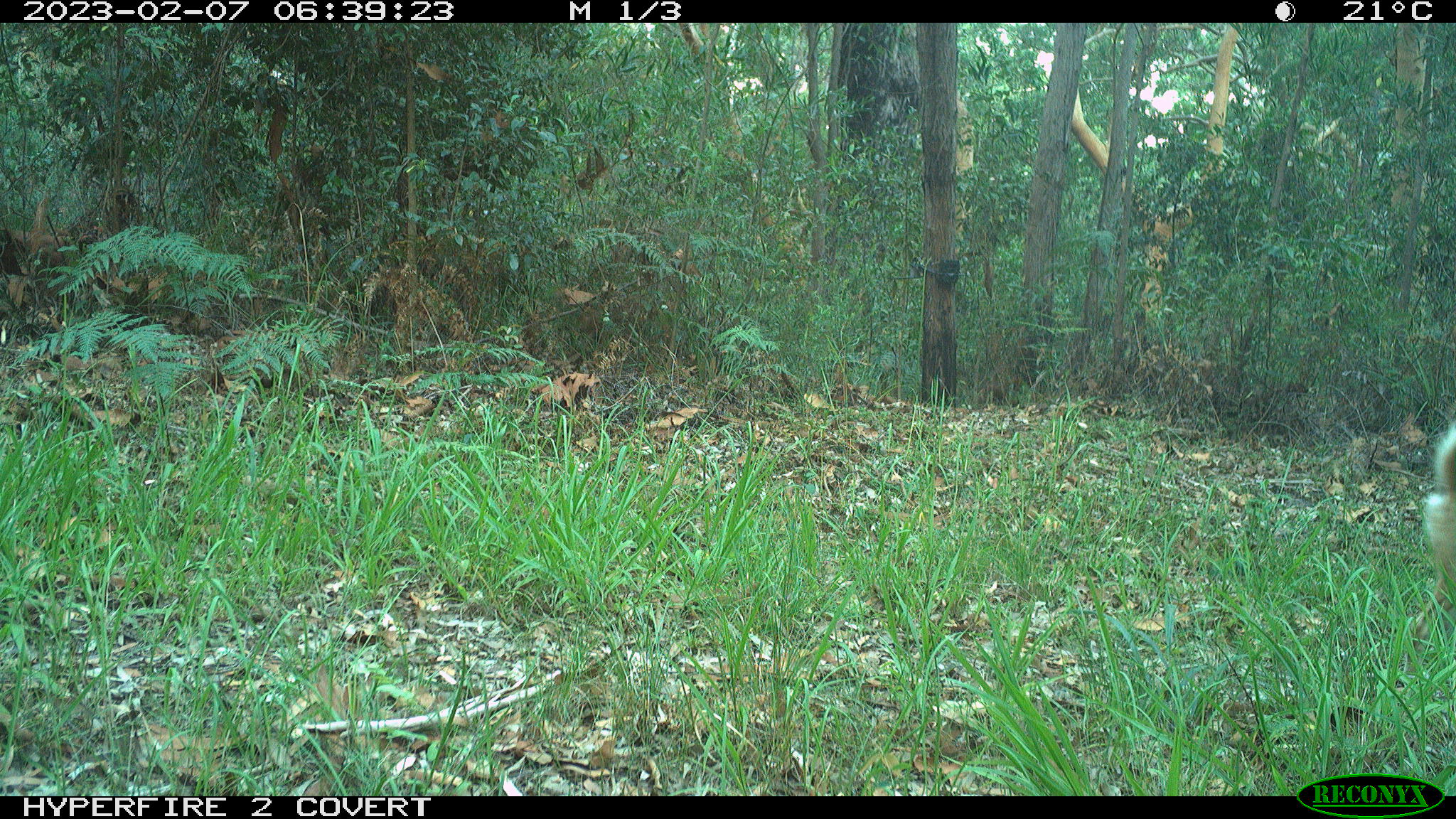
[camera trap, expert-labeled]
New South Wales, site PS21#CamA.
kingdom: Animalia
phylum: Chordata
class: Mammalia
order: Carnivora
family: Canidae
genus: Canis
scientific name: Canis familiaris dingo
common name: dingo